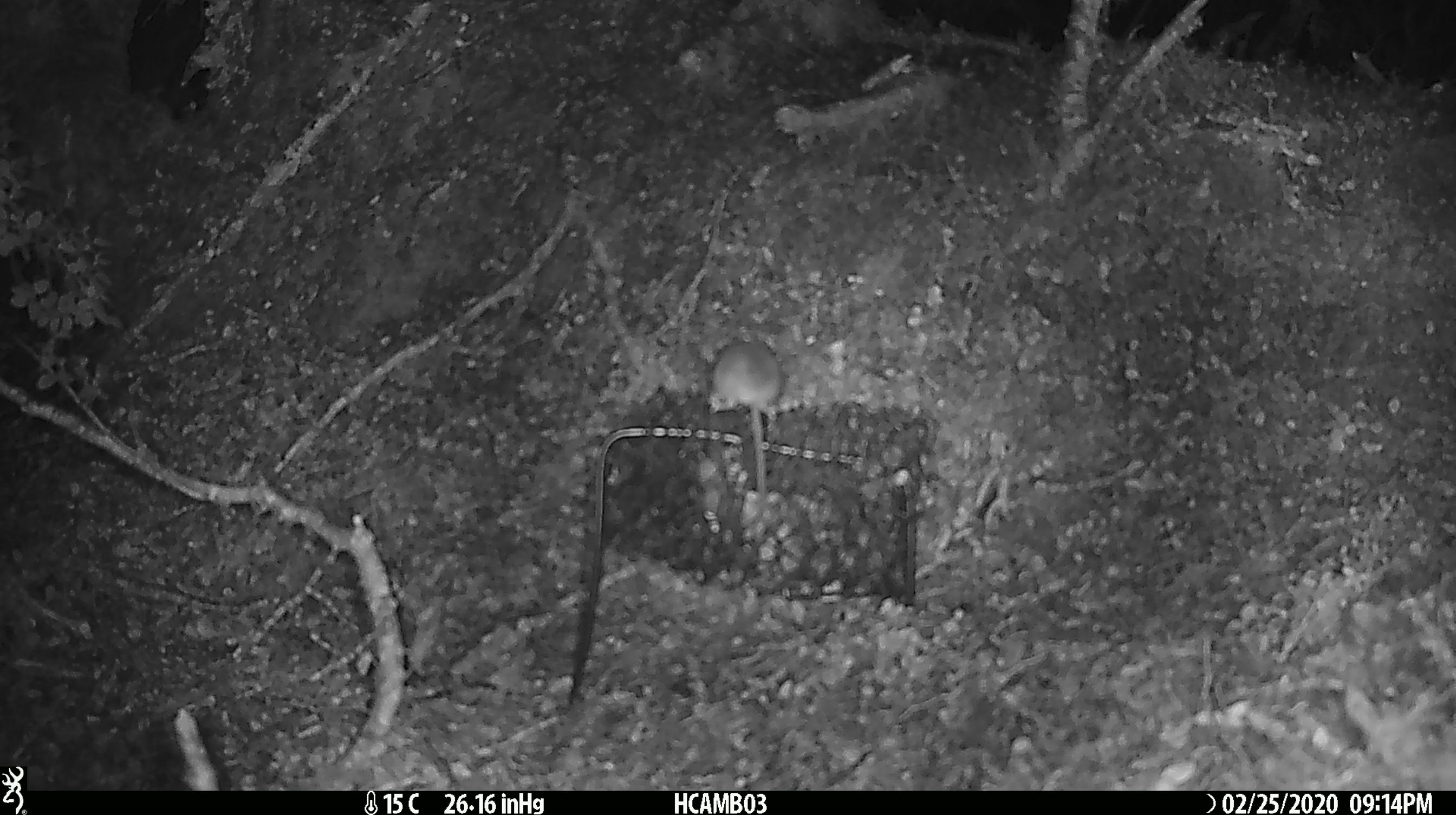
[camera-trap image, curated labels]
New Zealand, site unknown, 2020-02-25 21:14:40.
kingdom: Animalia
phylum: Chordata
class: Mammalia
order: Rodentia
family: Muridae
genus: Mus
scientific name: Mus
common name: mouse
Mouse (Mus).